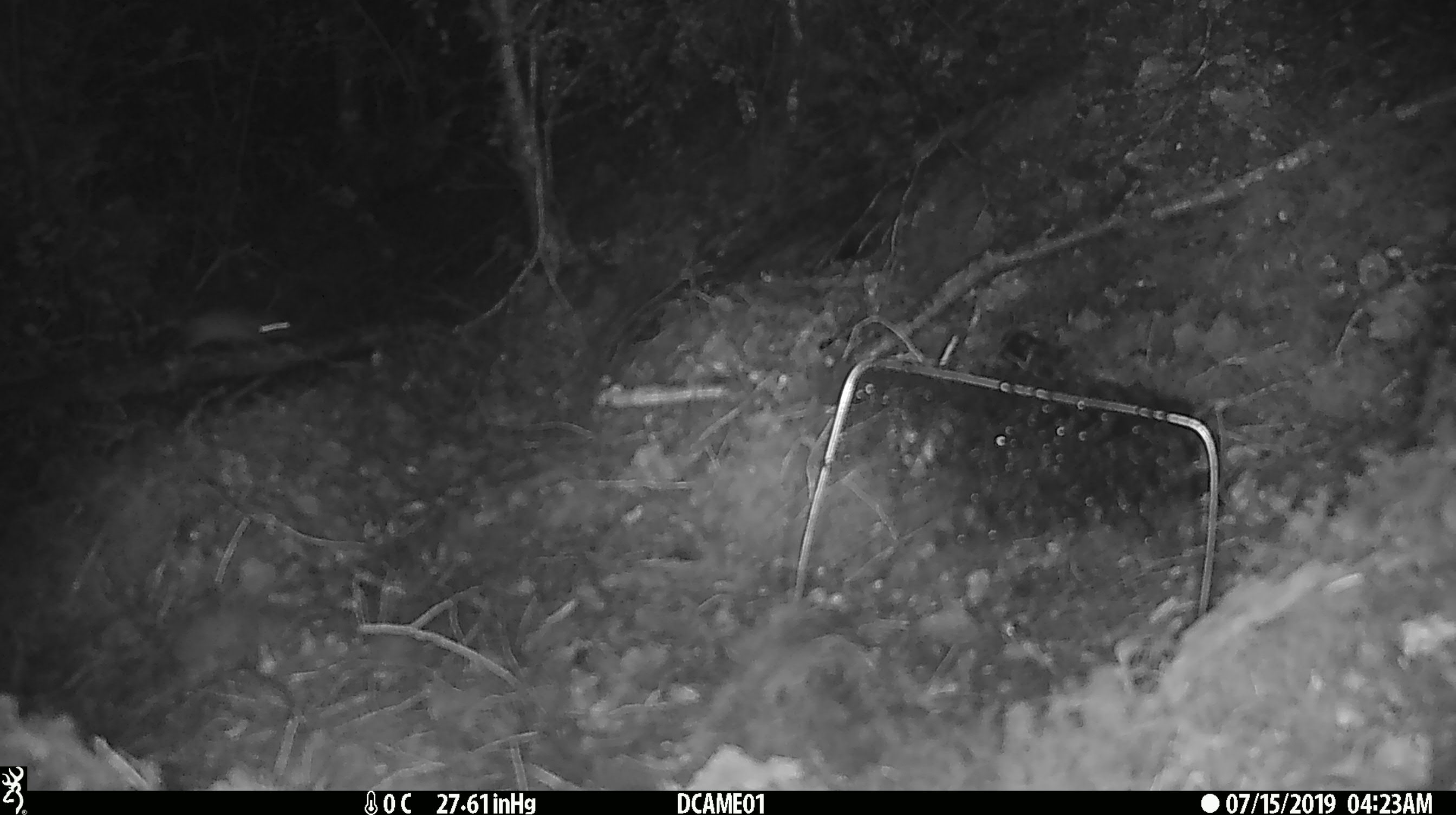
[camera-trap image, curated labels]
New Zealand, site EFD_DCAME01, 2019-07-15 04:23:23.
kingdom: Animalia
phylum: Chordata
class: Mammalia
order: Rodentia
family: Muridae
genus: Mus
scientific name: Mus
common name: mouse